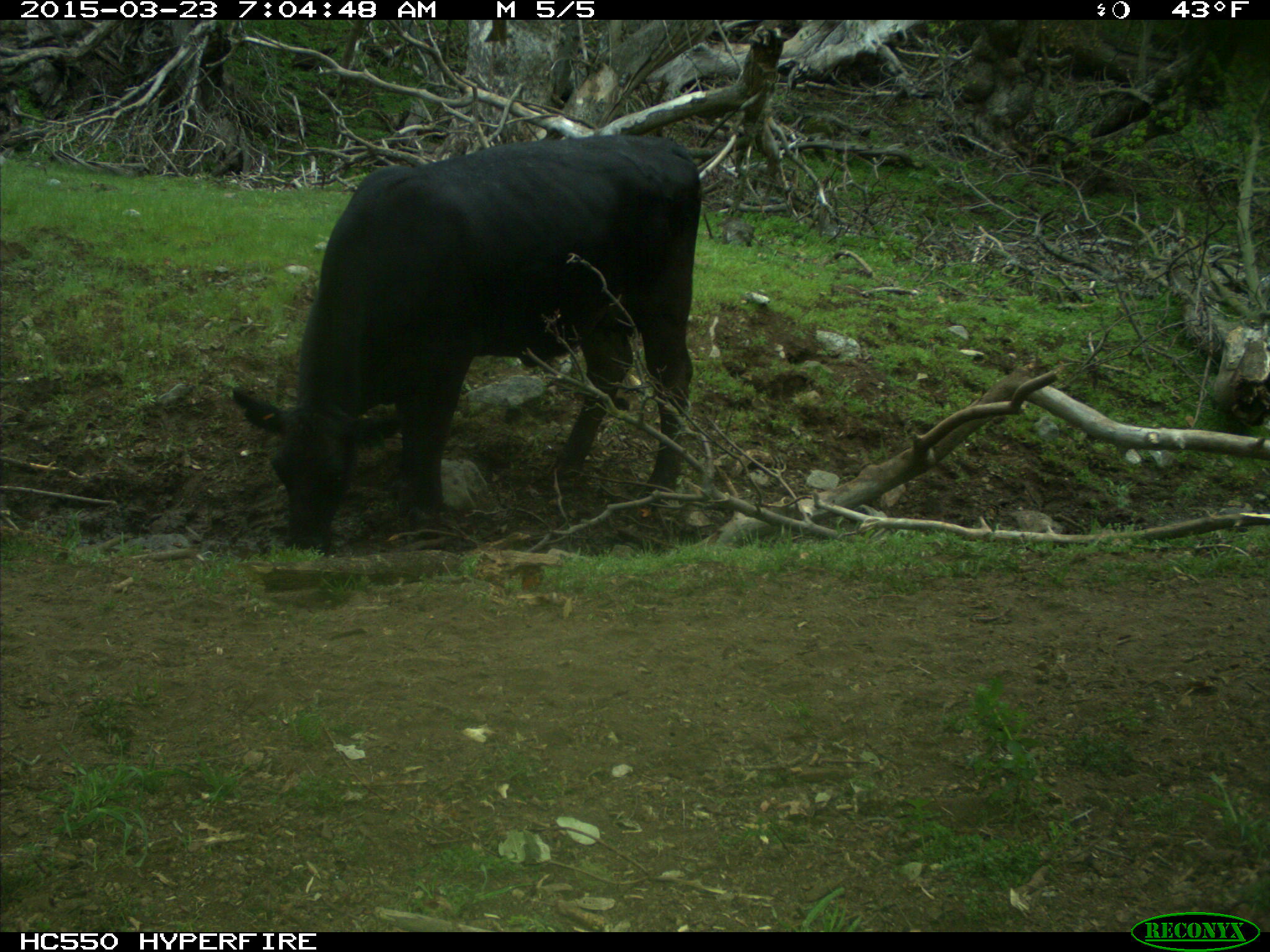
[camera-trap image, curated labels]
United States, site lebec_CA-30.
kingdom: Animalia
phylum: Chordata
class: Mammalia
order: Artiodactyla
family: Bovidae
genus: Bos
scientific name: Bos taurus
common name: domestic cow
Bos taurus (domestic cow).